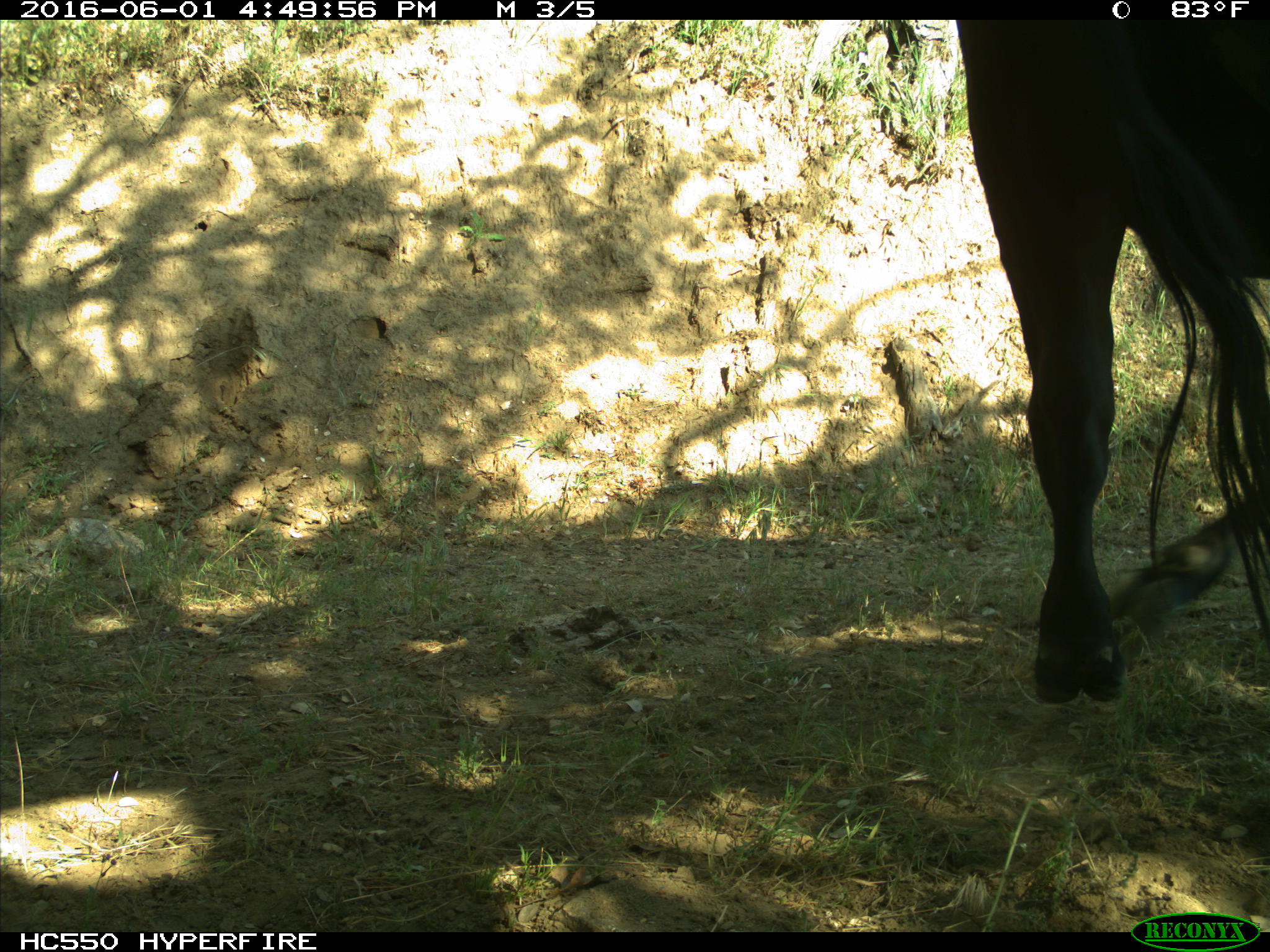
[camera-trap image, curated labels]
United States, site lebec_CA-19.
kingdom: Animalia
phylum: Chordata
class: Mammalia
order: Artiodactyla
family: Bovidae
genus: Bos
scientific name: Bos taurus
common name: domestic cow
Bos taurus (domestic cow).